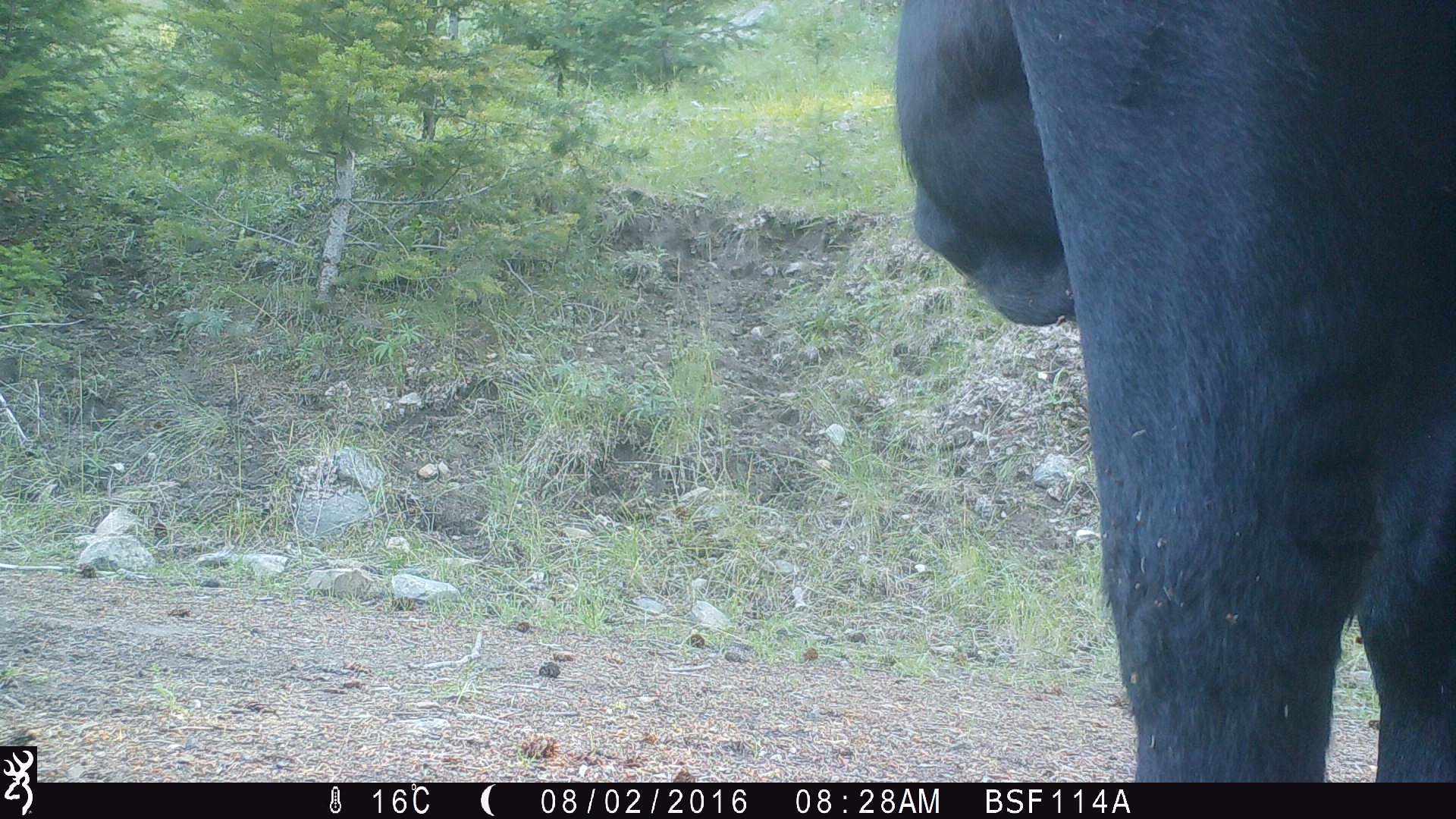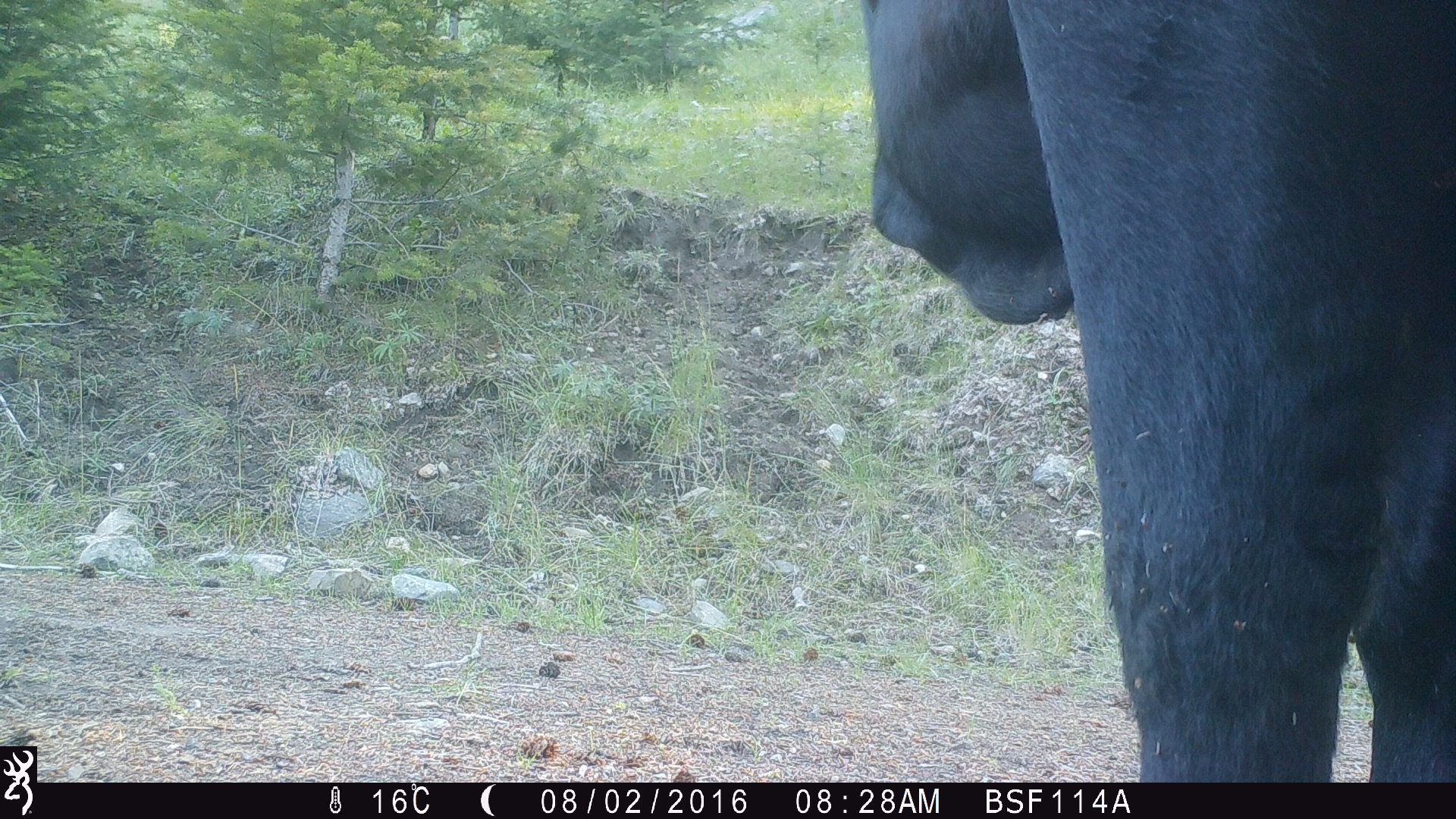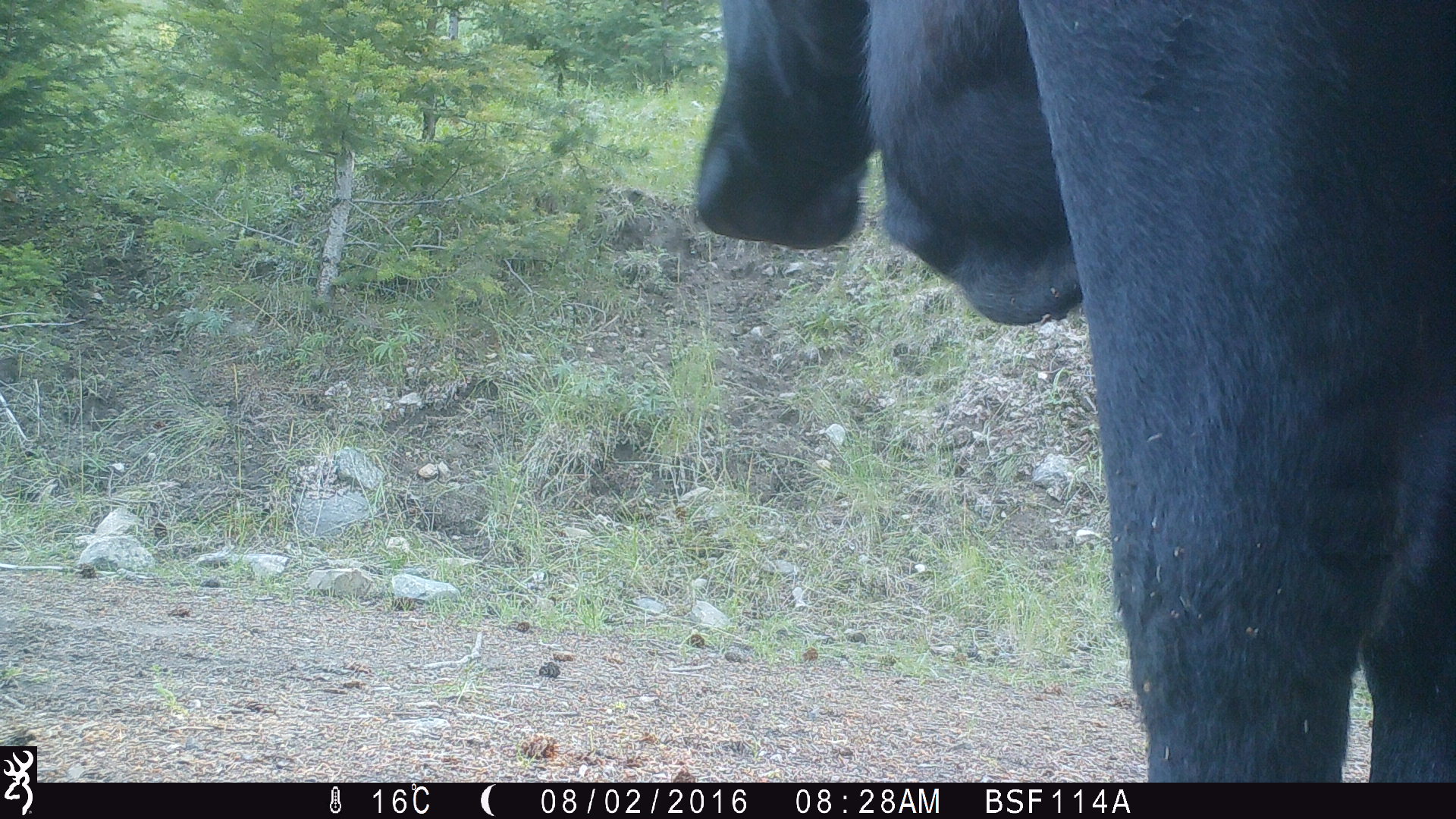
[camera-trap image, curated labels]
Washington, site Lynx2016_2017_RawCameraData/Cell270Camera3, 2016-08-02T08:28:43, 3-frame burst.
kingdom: Animalia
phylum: Chordata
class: Mammalia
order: Artiodactyla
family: Bovidae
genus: Bos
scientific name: Bos taurus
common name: domestic cattle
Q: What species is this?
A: Domestic cattle (Bos taurus).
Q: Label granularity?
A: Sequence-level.